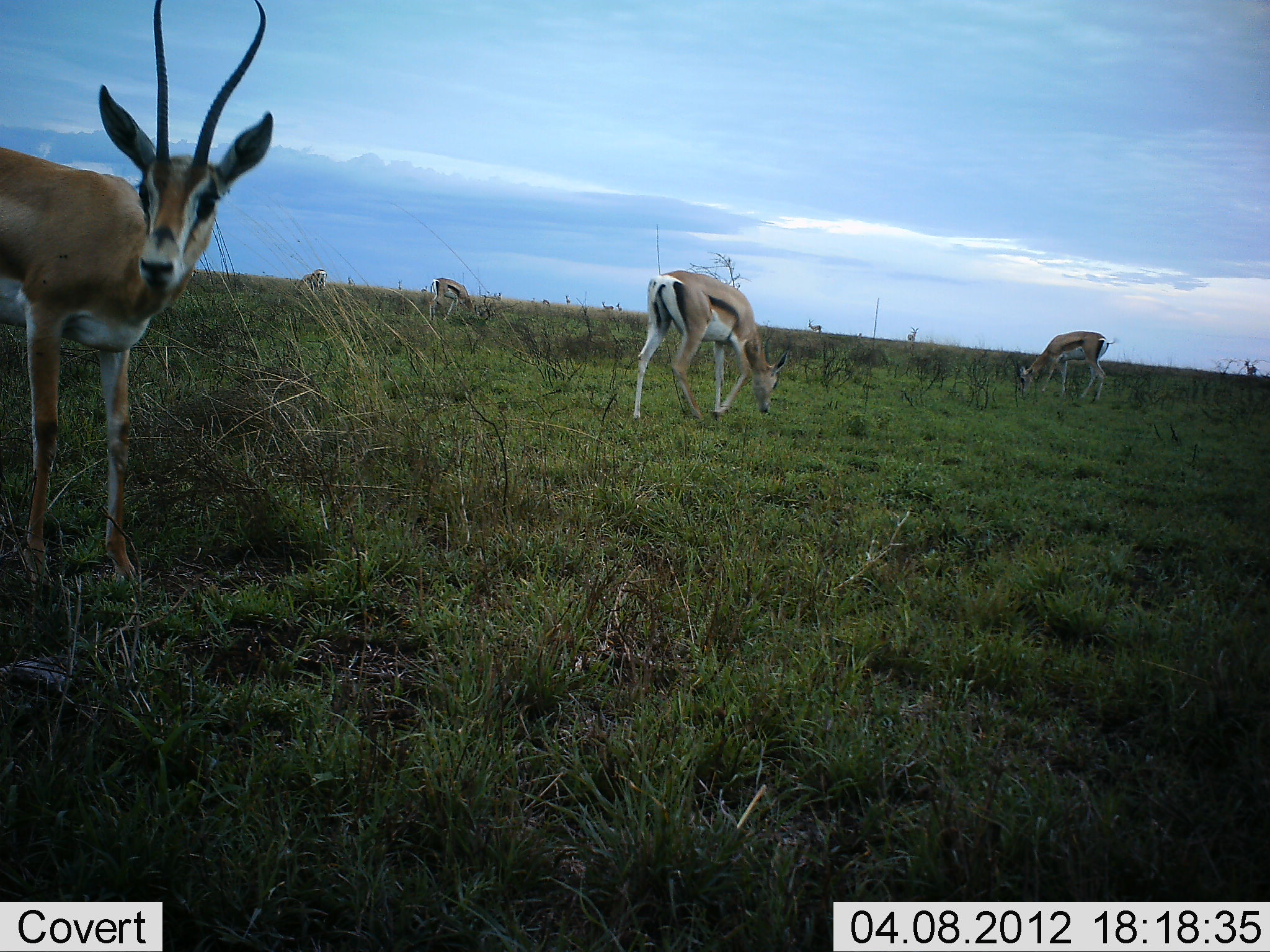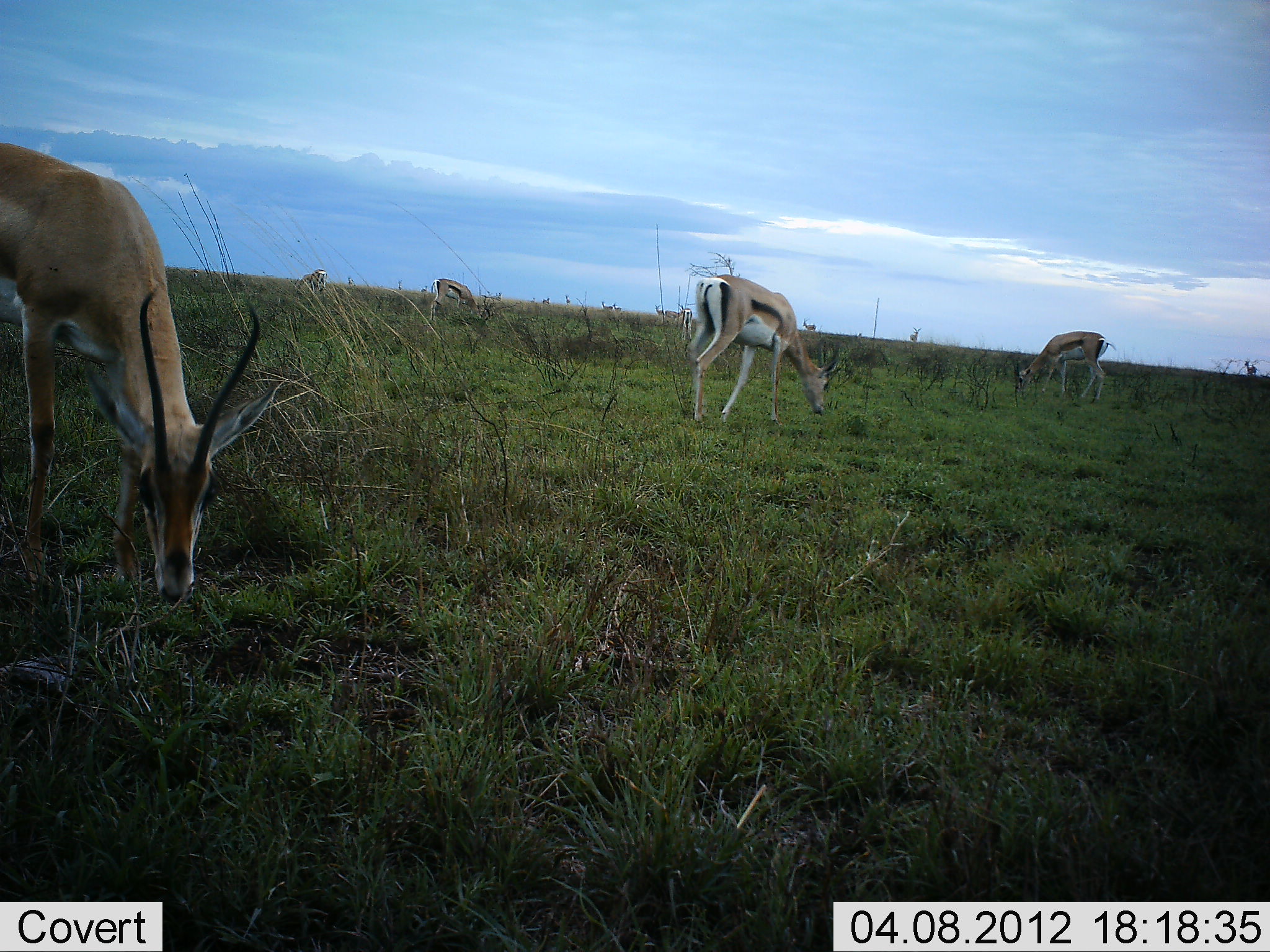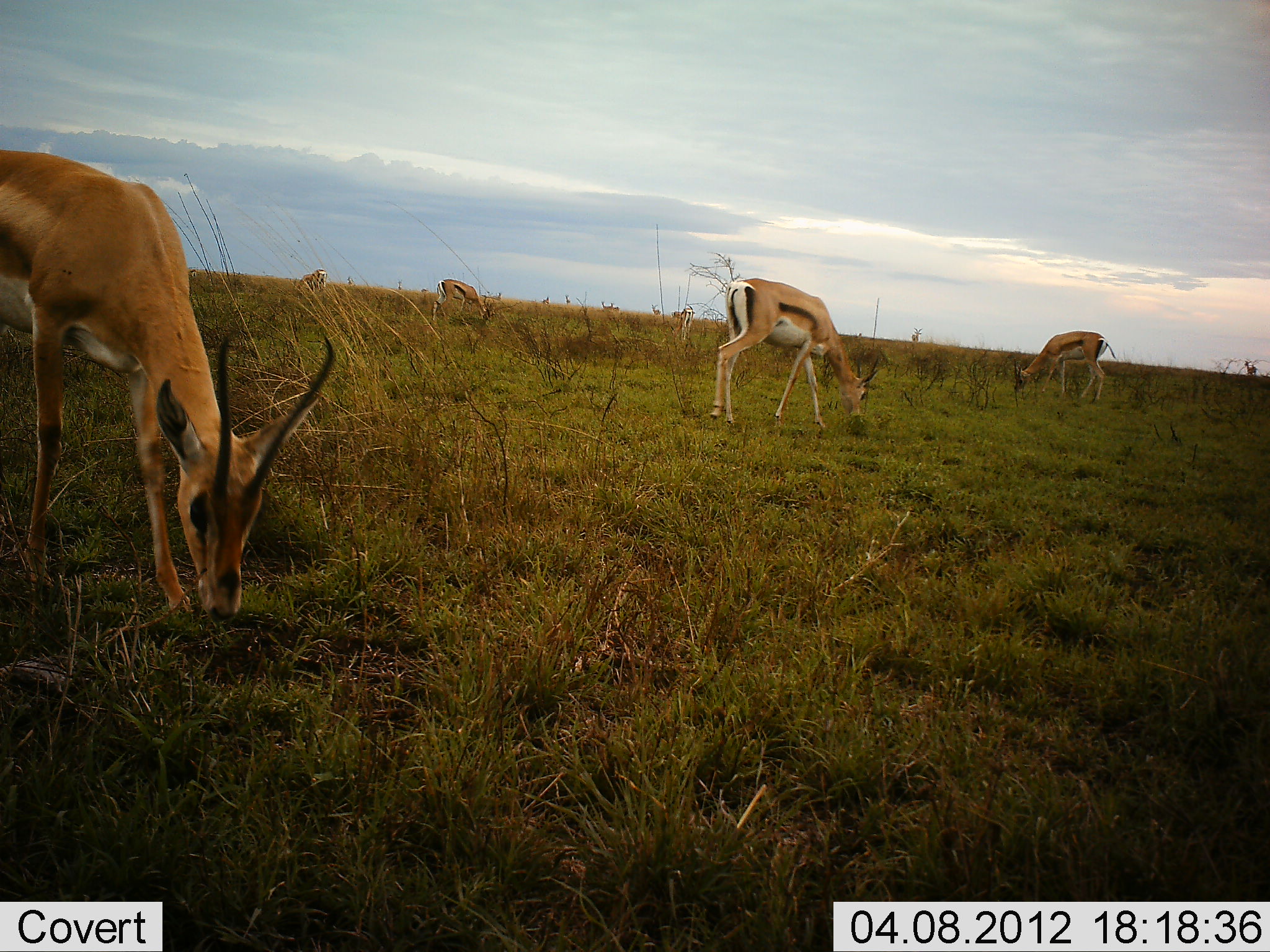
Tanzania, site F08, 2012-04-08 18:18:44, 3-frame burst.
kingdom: Animalia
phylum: Chordata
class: Mammalia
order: Artiodactyla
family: Bovidae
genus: Eudorcas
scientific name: Eudorcas thomsonii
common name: thomson's gazelle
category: gazellethomsons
Gazellethomsons (thomson's gazelle) (Eudorcas thomsonii), count 5. Behavior (volunteer vote fractions): standing 18%, resting 0%, moving 36%, interacting 5%. Young present (vote fraction): 0%. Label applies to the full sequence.